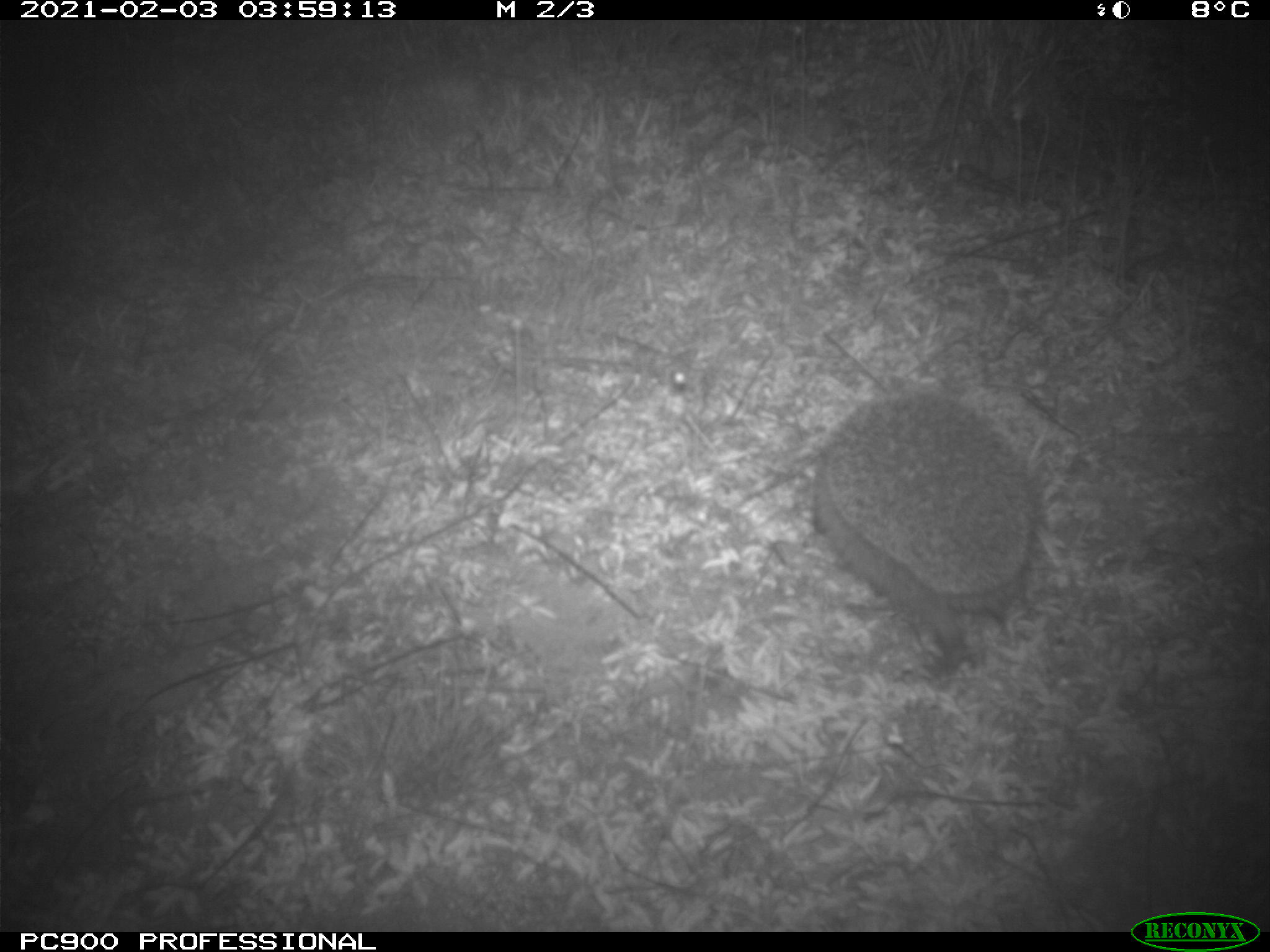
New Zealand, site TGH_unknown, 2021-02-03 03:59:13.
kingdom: Animalia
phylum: Chordata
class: Mammalia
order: Eulipotyphla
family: Erinaceidae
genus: Erinaceus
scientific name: Erinaceus europaeus europaeus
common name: european hedgehog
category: hedgehog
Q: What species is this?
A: Hedgehog (european hedgehog) (Erinaceus europaeus europaeus).